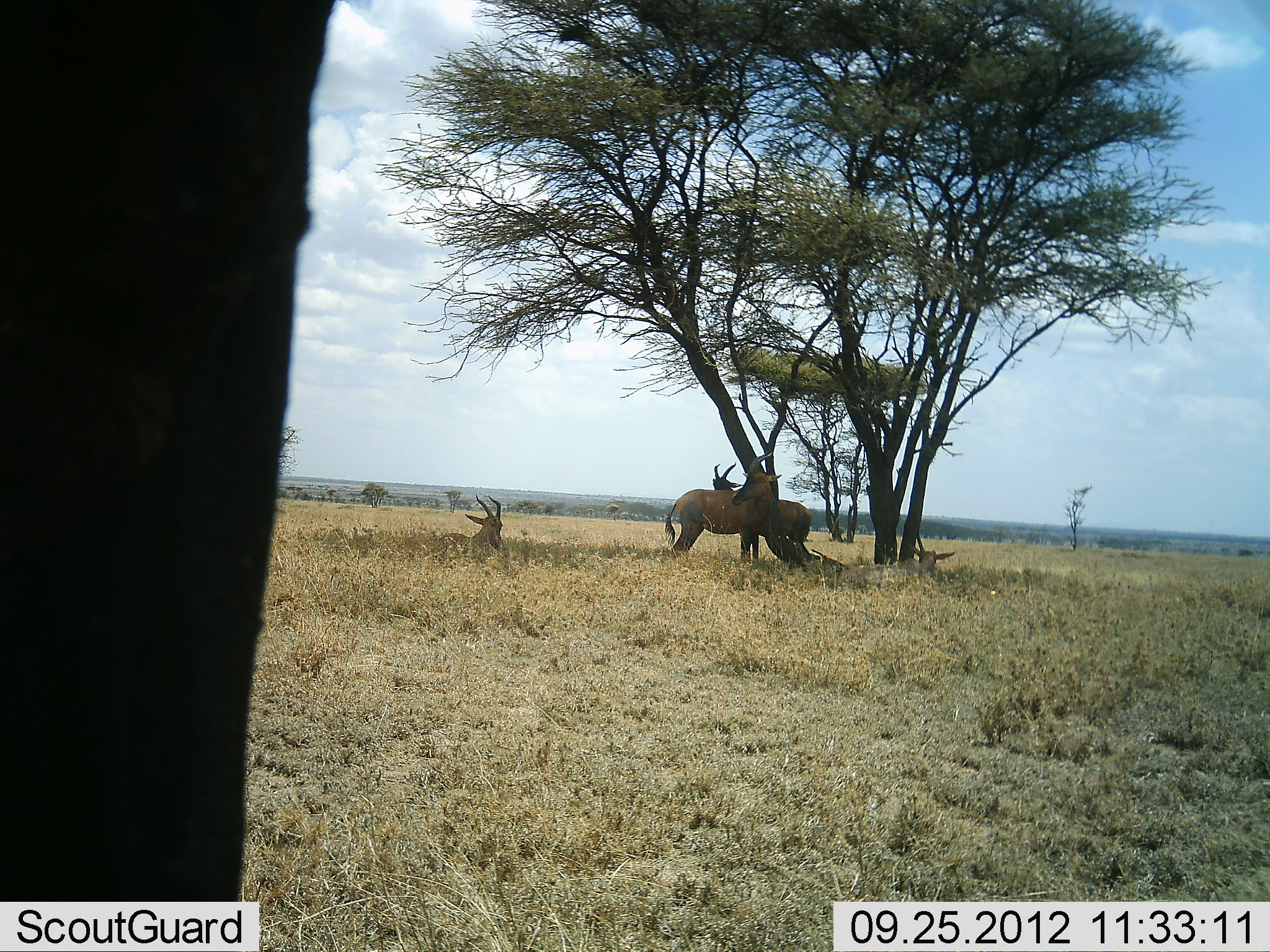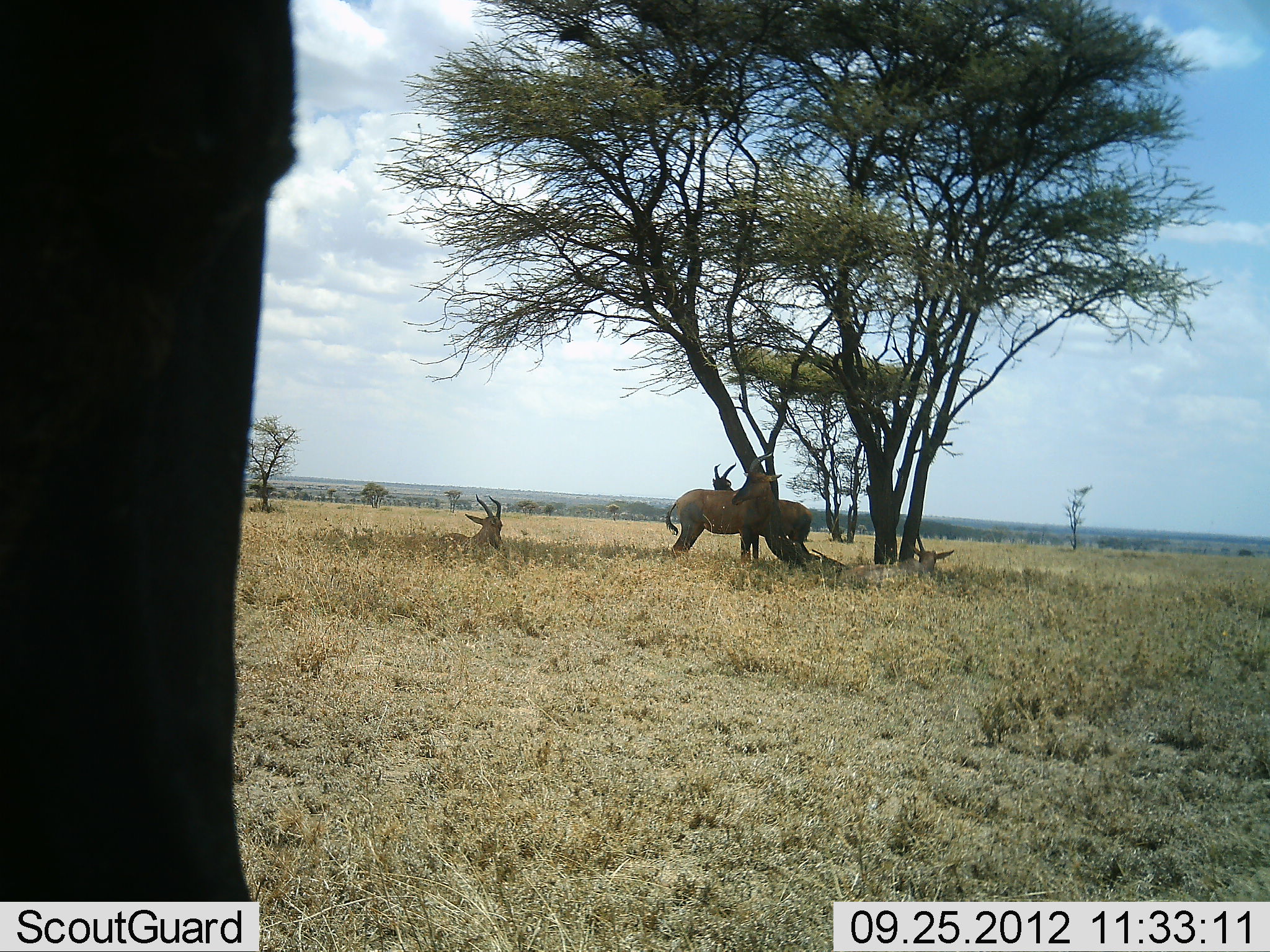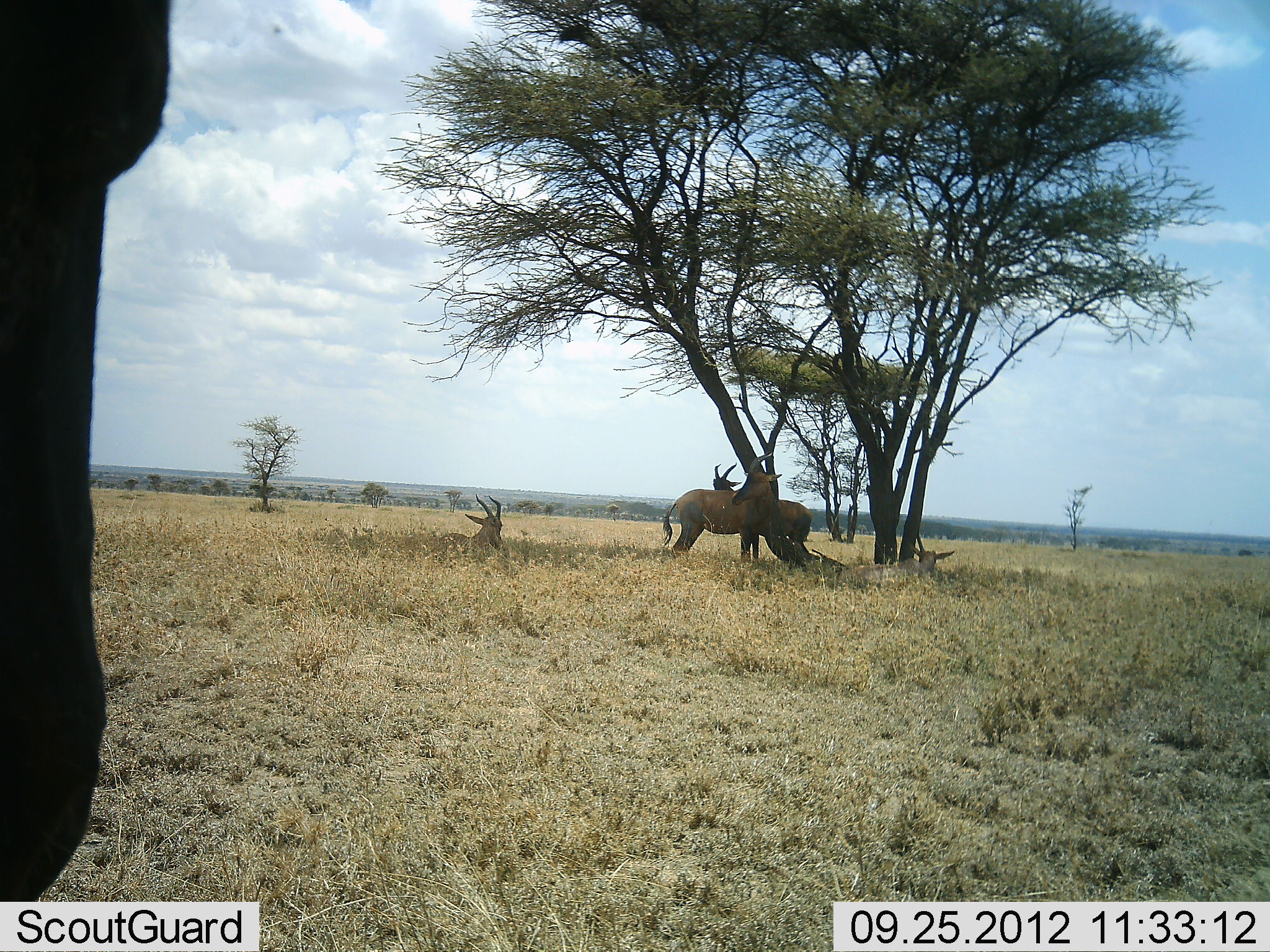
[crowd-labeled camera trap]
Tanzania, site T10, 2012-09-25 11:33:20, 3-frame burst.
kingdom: Animalia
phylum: Chordata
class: Mammalia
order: Artiodactyla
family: Bovidae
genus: Damaliscus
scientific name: Damaliscus lunatus jimela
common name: topi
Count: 4.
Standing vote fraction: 90%.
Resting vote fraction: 100%.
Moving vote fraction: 0%.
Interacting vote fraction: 10%.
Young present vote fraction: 0%.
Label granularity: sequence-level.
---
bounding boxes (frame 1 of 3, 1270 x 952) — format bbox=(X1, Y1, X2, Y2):
animal: bbox=(0, 1, 335, 901); bbox=(667, 451, 783, 559); bbox=(710, 463, 813, 559); bbox=(841, 545, 956, 587); bbox=(438, 493, 504, 549)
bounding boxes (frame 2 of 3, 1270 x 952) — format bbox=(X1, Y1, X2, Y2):
animal: bbox=(0, 1, 298, 901); bbox=(667, 451, 783, 559); bbox=(710, 463, 813, 559); bbox=(839, 544, 954, 585); bbox=(438, 495, 504, 552)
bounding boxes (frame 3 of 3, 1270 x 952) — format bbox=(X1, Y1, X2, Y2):
animal: bbox=(0, 1, 172, 901); bbox=(662, 451, 783, 559); bbox=(710, 463, 813, 559); bbox=(841, 545, 956, 587); bbox=(438, 495, 504, 549)